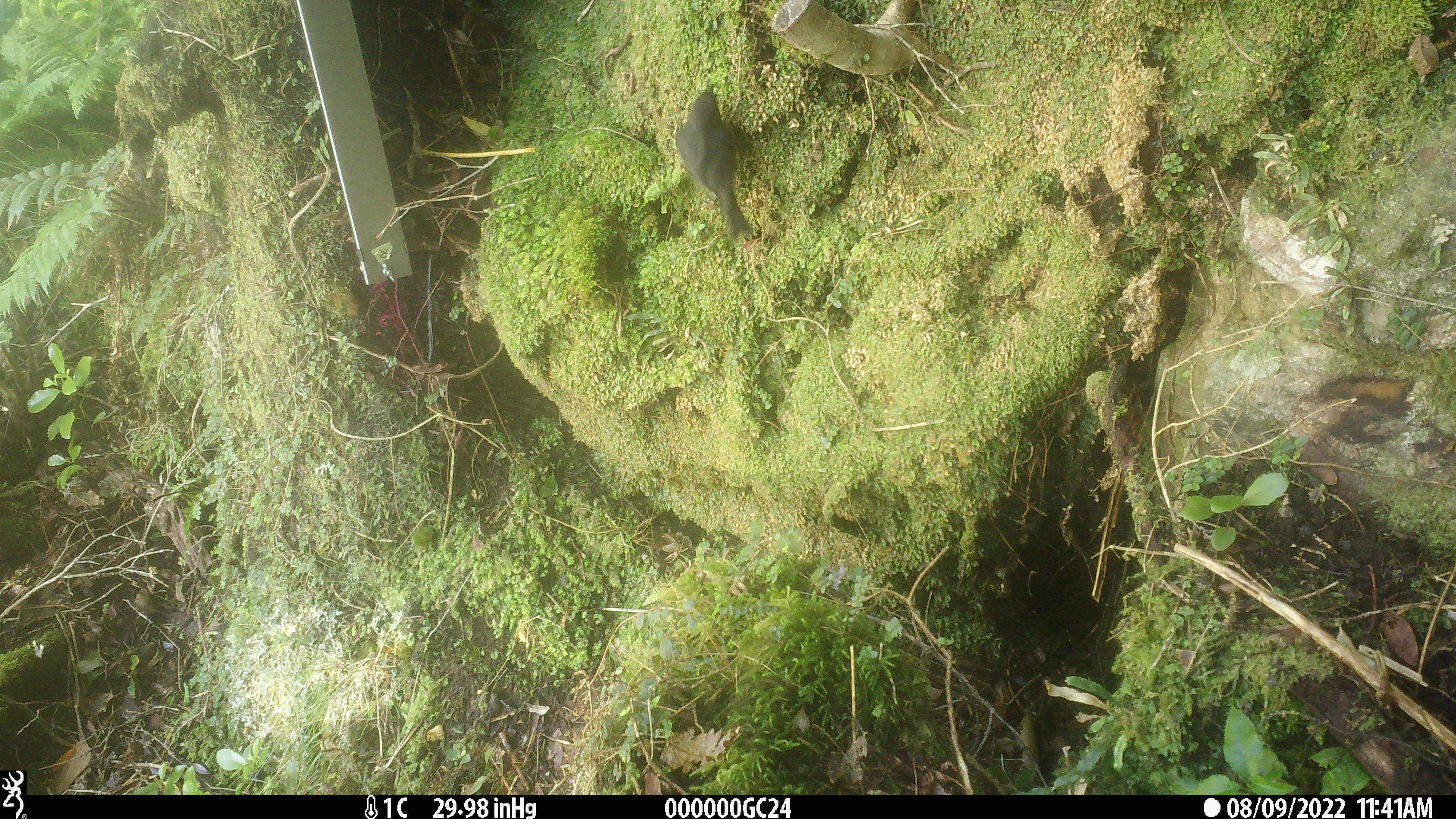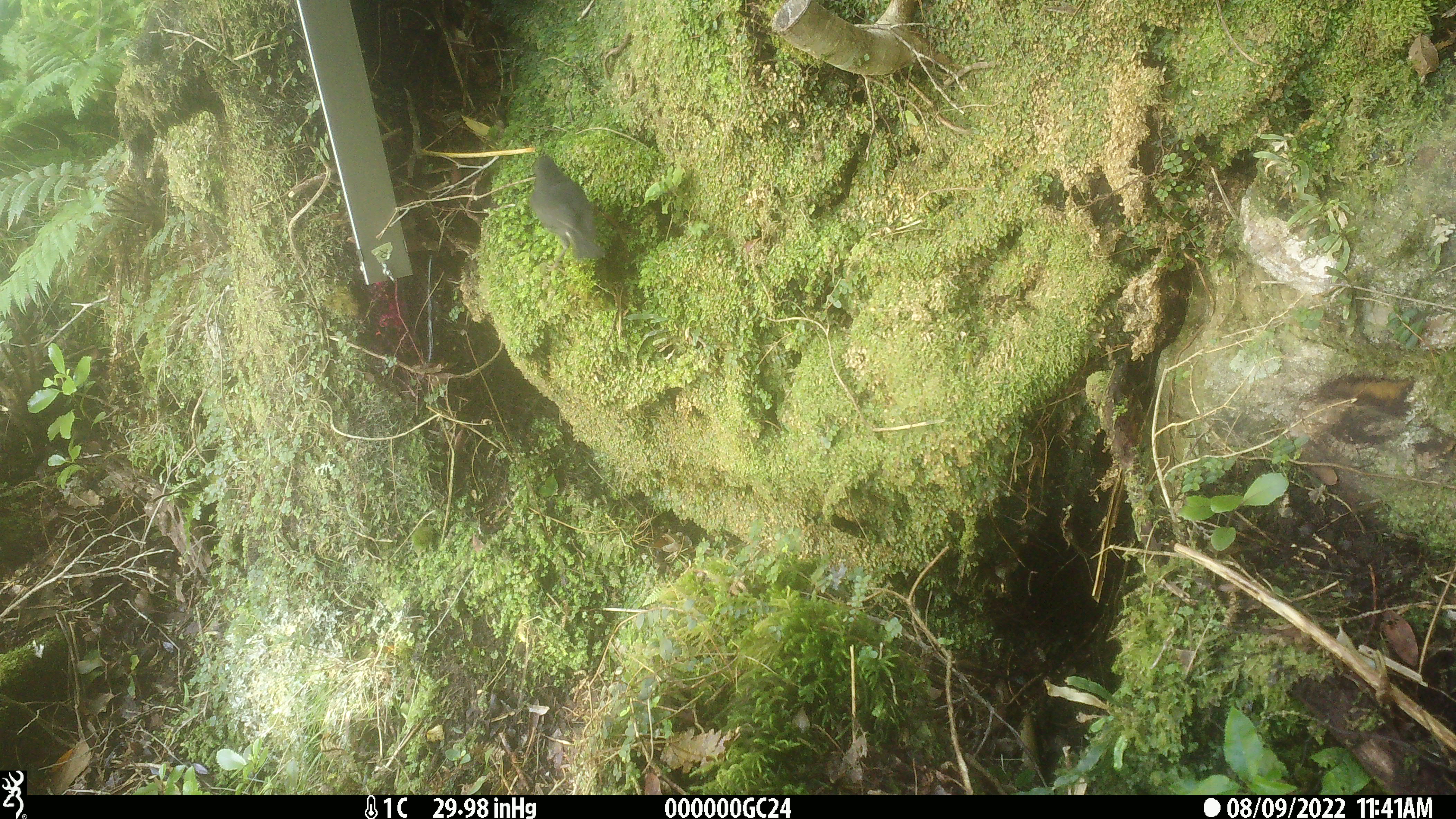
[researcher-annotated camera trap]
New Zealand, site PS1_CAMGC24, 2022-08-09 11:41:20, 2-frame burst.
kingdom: Animalia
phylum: Chordata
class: Aves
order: Passeriformes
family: Petroicidae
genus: Petroica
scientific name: Petroica australis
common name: new zealand robin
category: robin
Robin (new zealand robin) (Petroica australis).